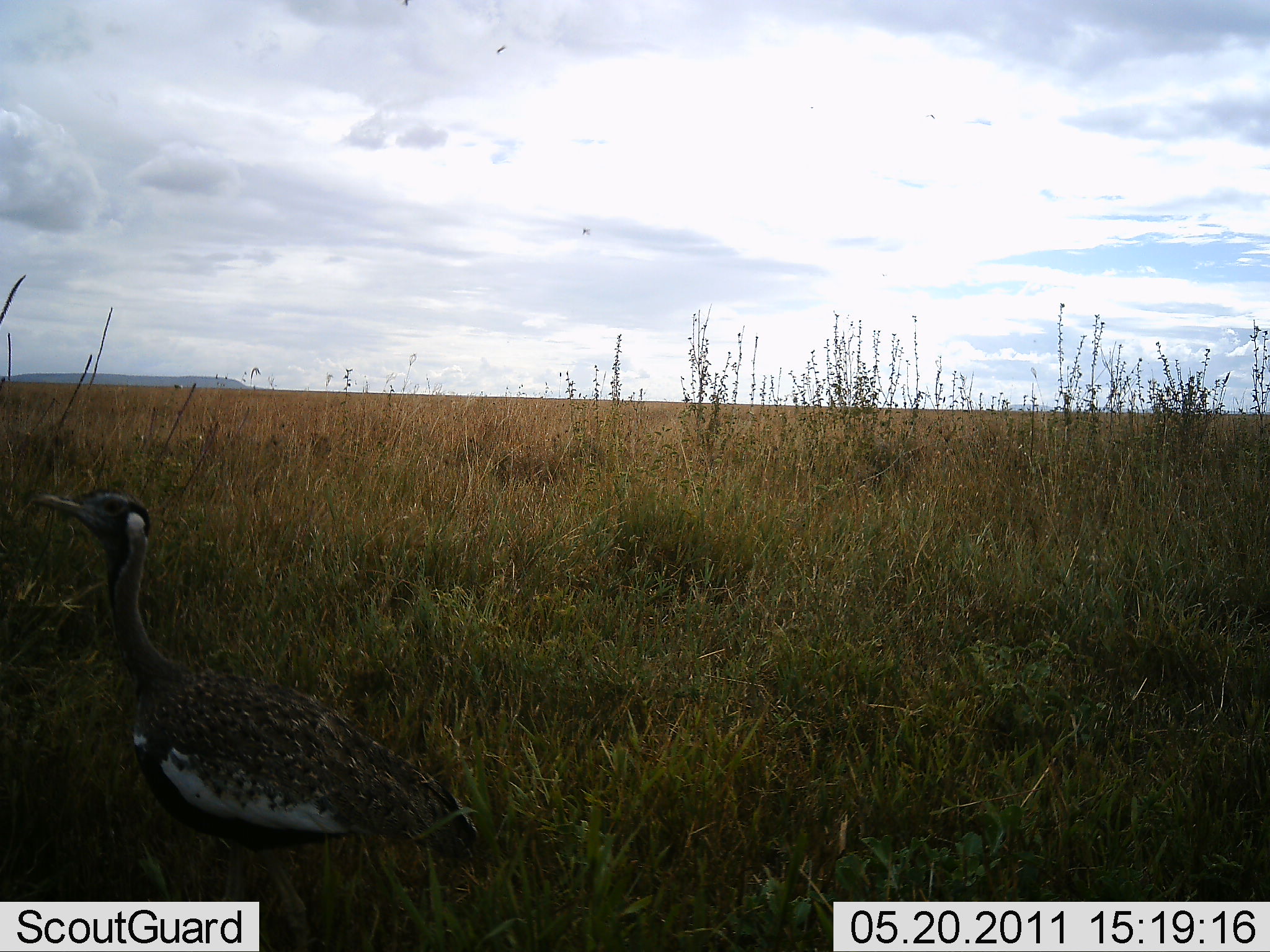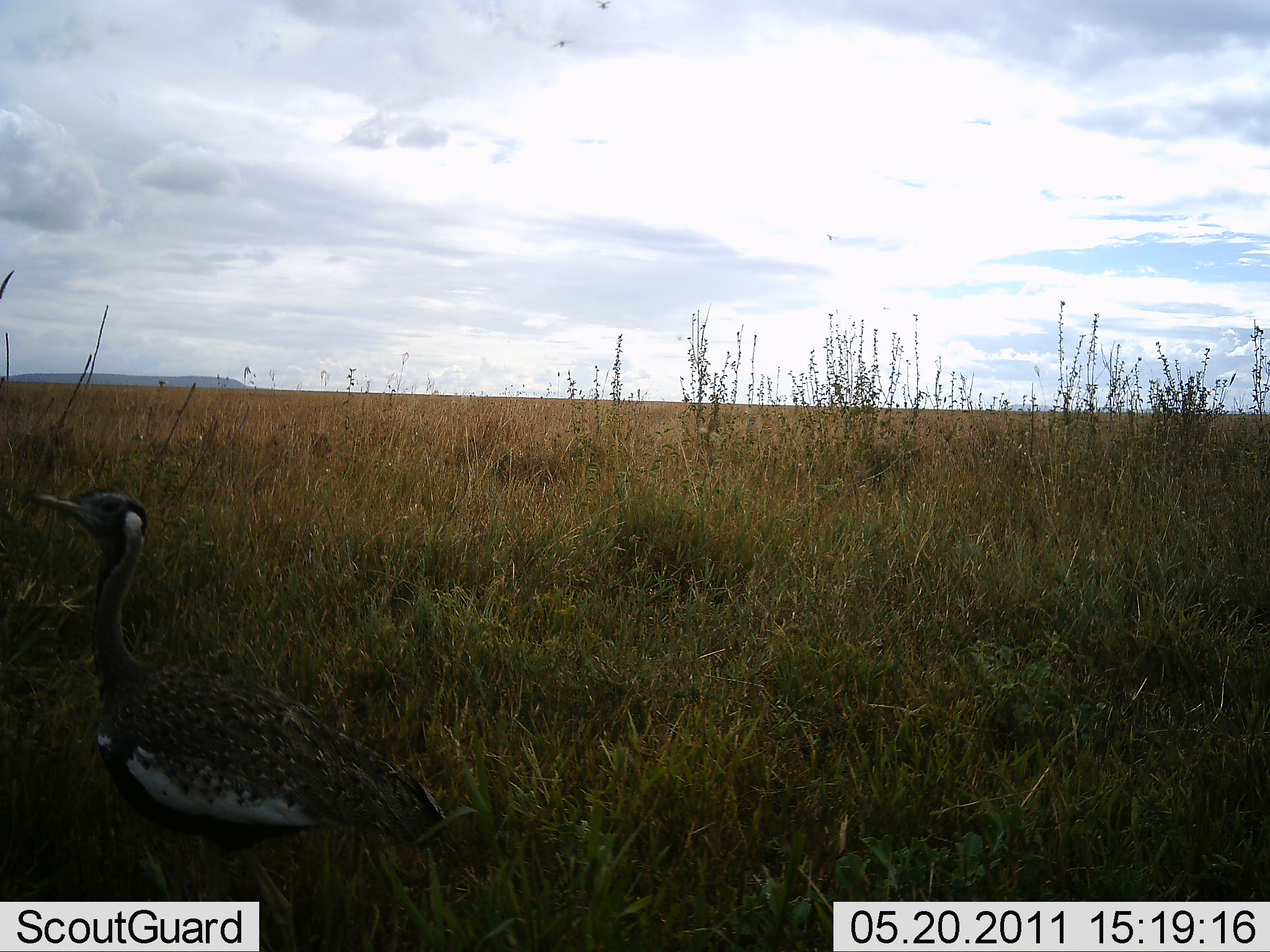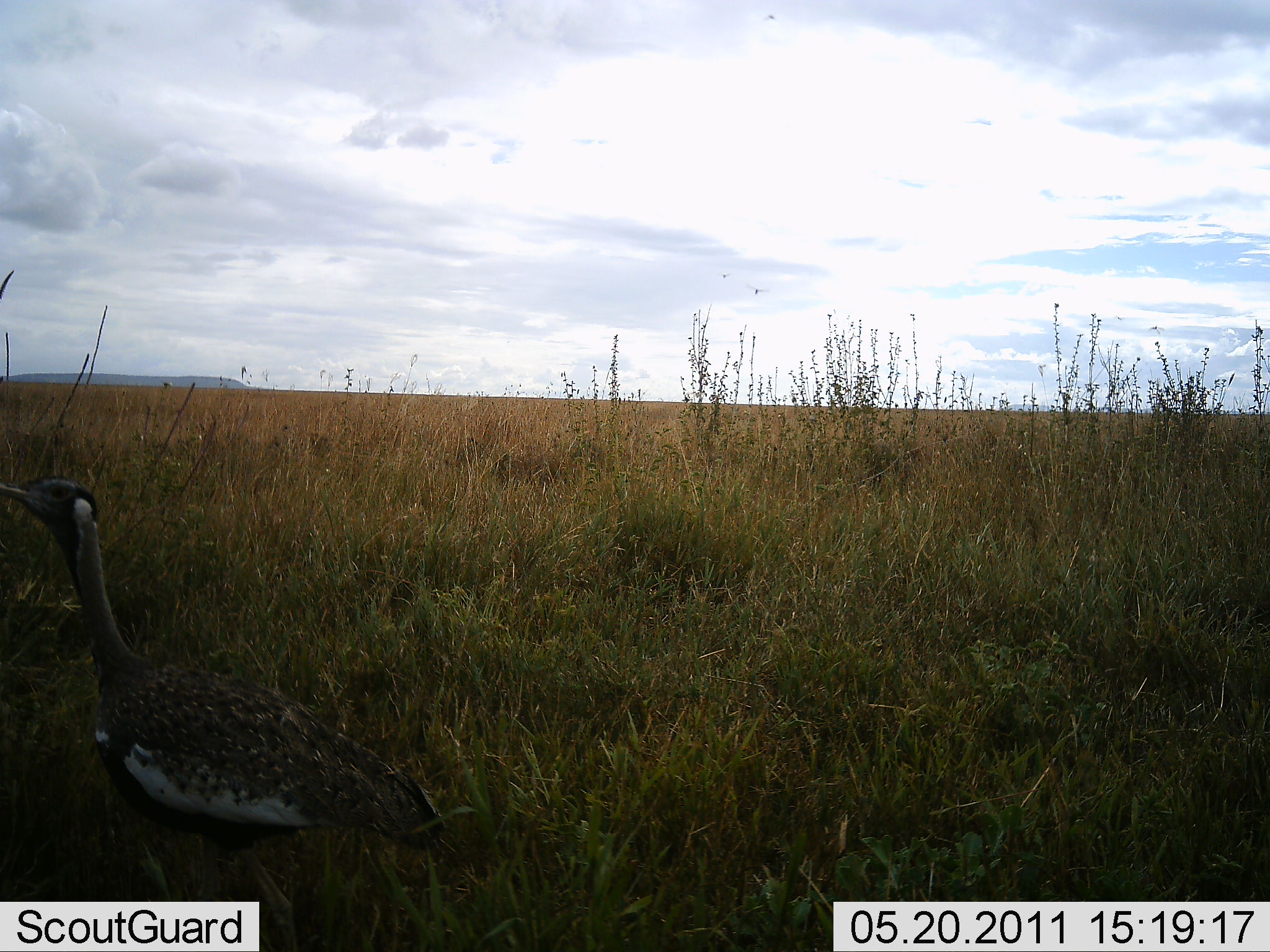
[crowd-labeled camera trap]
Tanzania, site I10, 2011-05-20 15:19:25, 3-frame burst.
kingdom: Animalia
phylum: Chordata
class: Aves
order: Otidiformes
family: Otididae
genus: Ardeotis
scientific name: Ardeotis kori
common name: kori bustard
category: koribustard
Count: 1.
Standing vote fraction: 73%.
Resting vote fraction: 0%.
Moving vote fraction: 27%.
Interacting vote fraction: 0%.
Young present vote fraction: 0%.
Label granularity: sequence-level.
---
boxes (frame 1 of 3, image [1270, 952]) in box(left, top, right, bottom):
animal: box(28, 483, 496, 951)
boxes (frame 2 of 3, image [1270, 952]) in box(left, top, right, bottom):
animal: box(28, 485, 451, 952)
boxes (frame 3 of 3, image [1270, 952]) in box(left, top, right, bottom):
animal: box(0, 482, 496, 951)